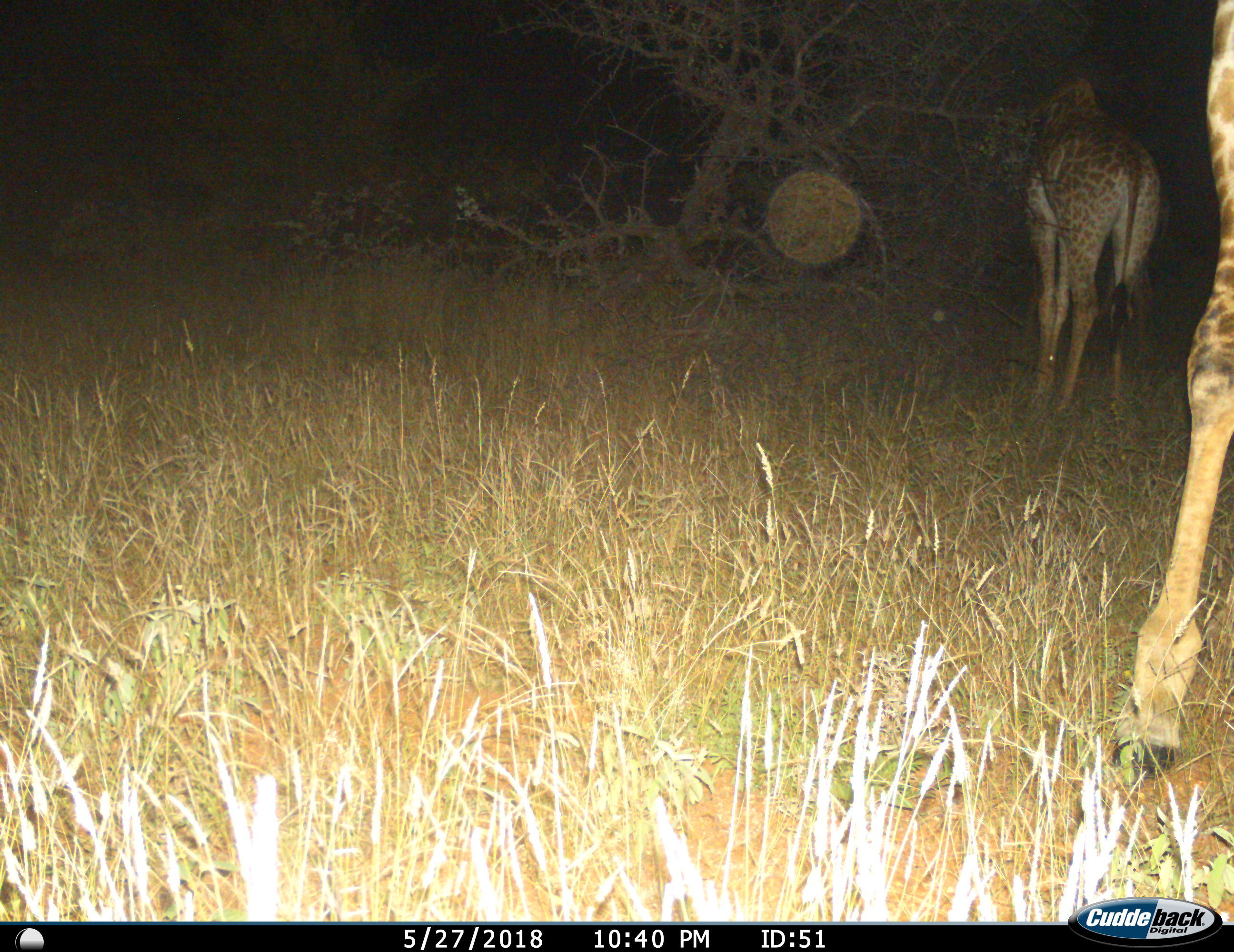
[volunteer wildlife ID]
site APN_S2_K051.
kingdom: Animalia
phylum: Chordata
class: Mammalia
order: Artiodactyla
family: Giraffidae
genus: Giraffa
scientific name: Giraffa camelopardalis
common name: giraffe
Giraffe (Giraffa camelopardalis), count 2. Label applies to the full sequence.